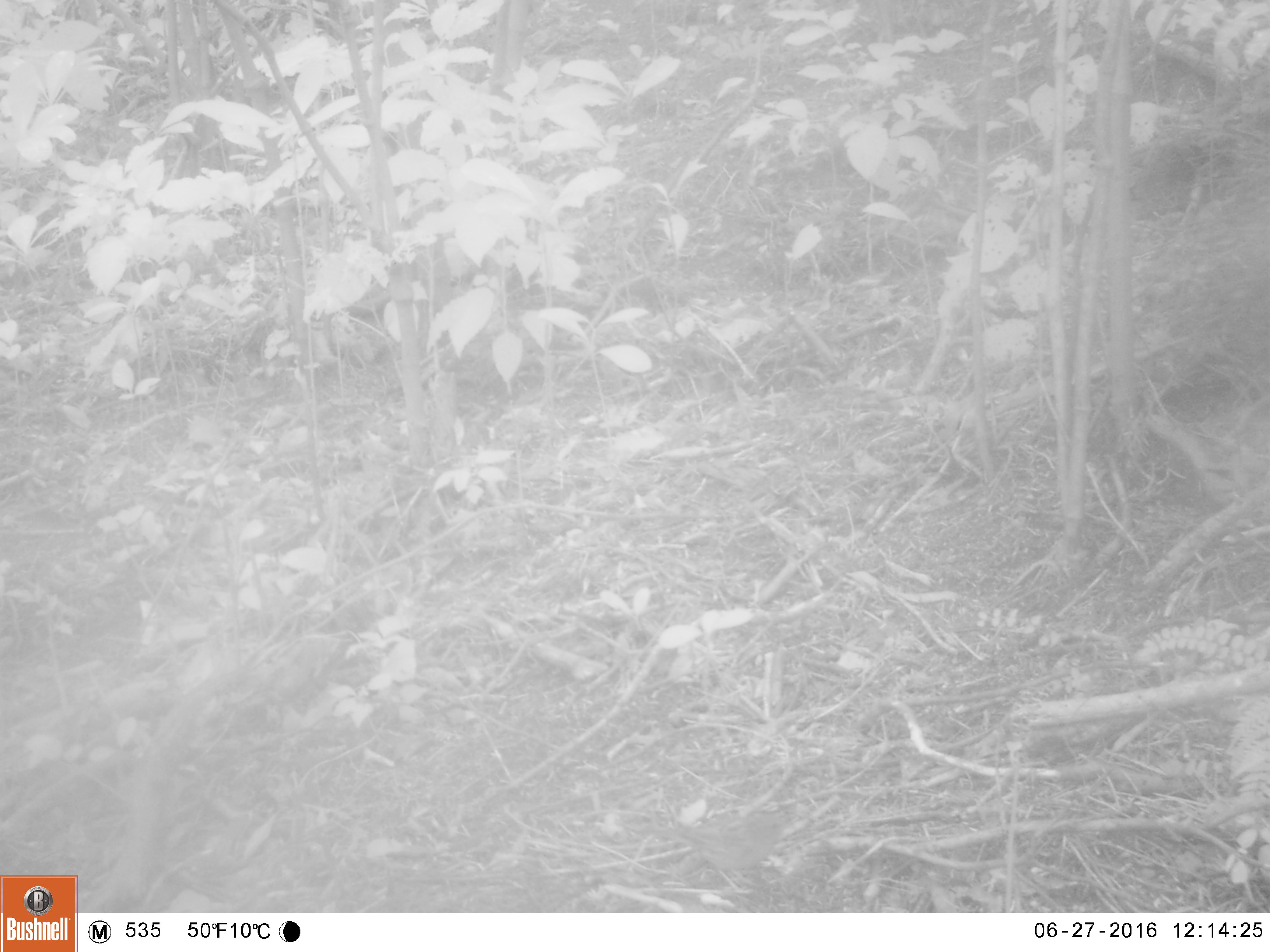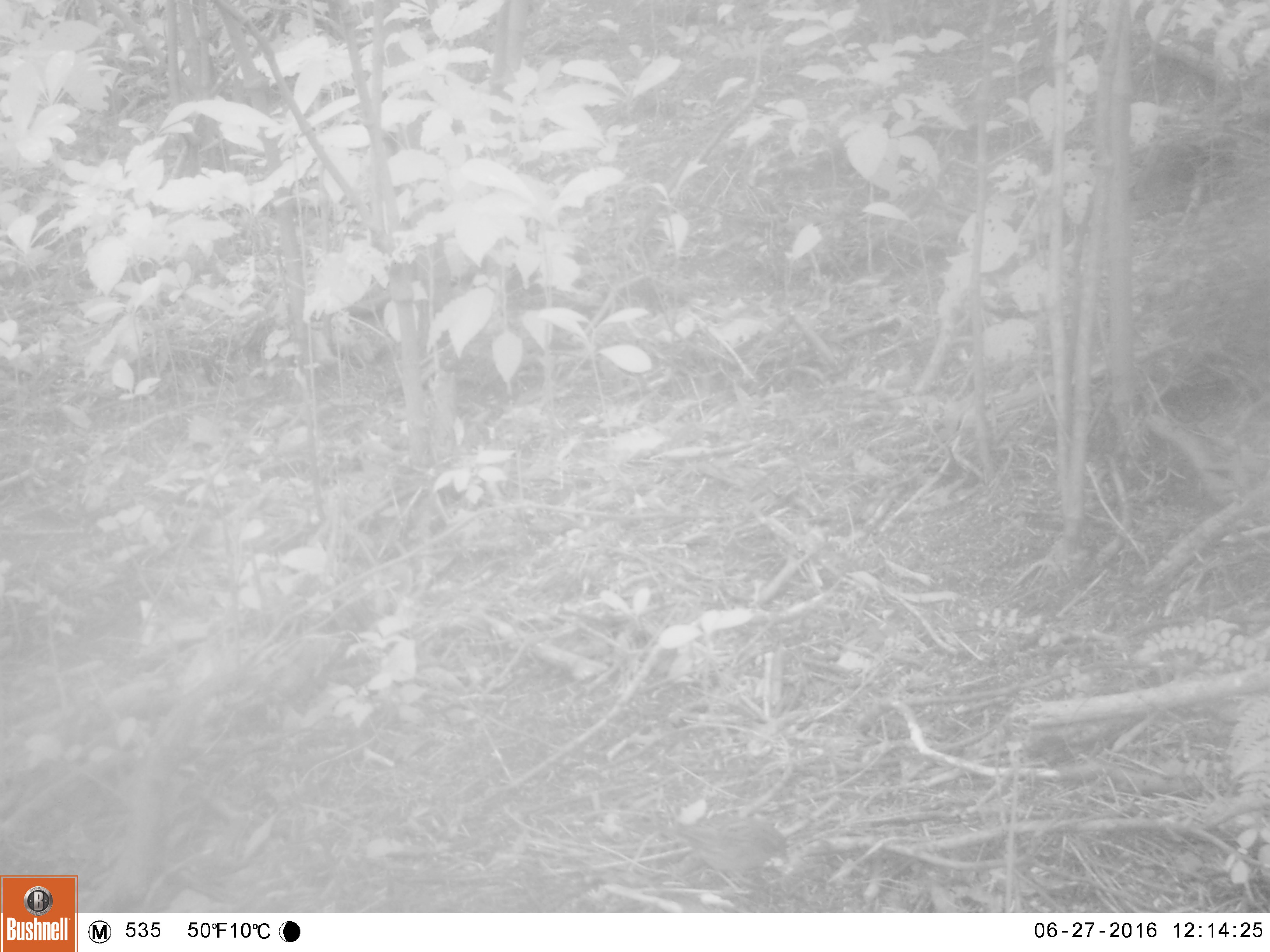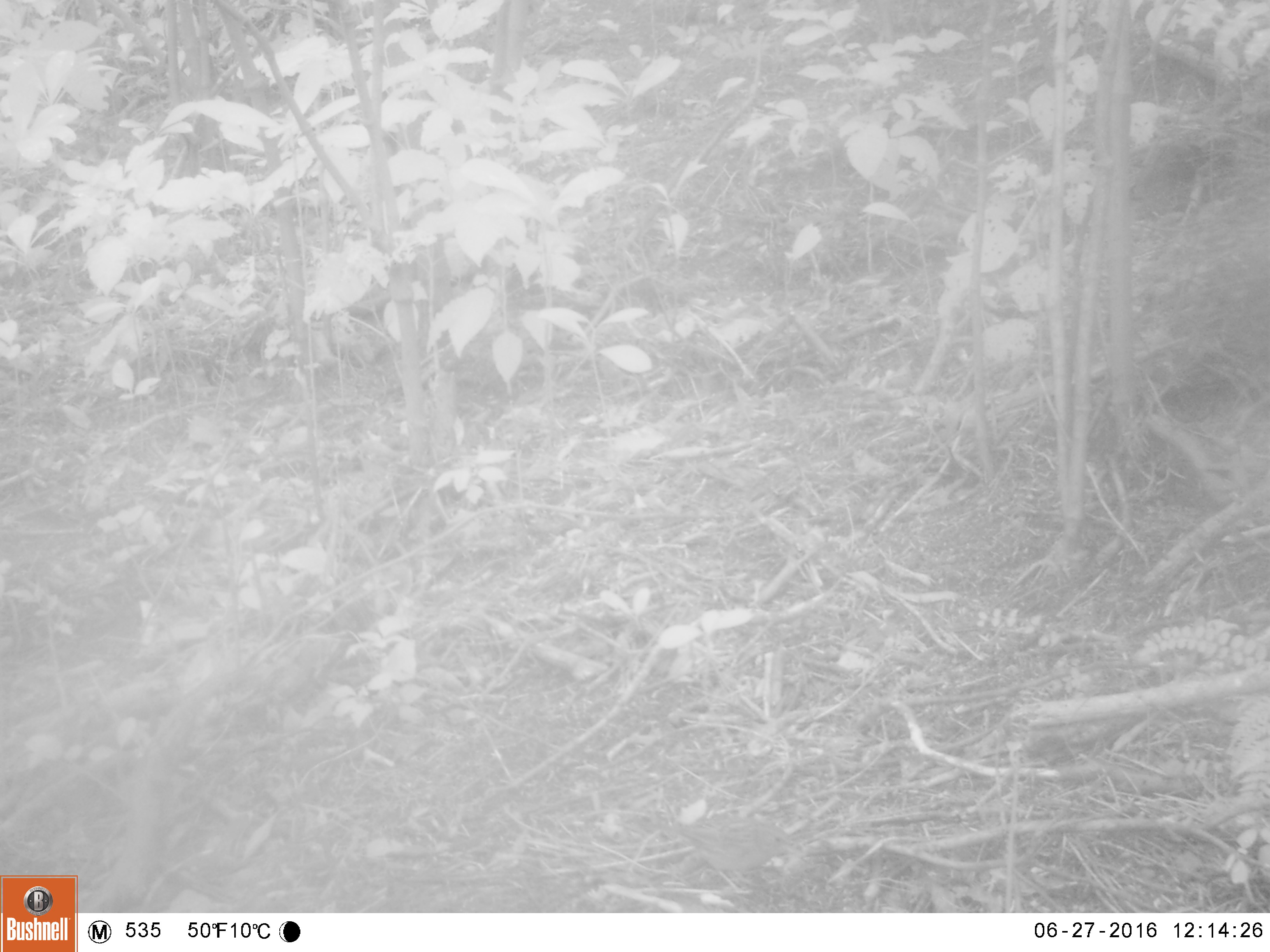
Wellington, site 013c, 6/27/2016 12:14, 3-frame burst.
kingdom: Animalia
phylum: Chordata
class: Aves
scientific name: Aves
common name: bird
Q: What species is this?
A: Bird (Aves).